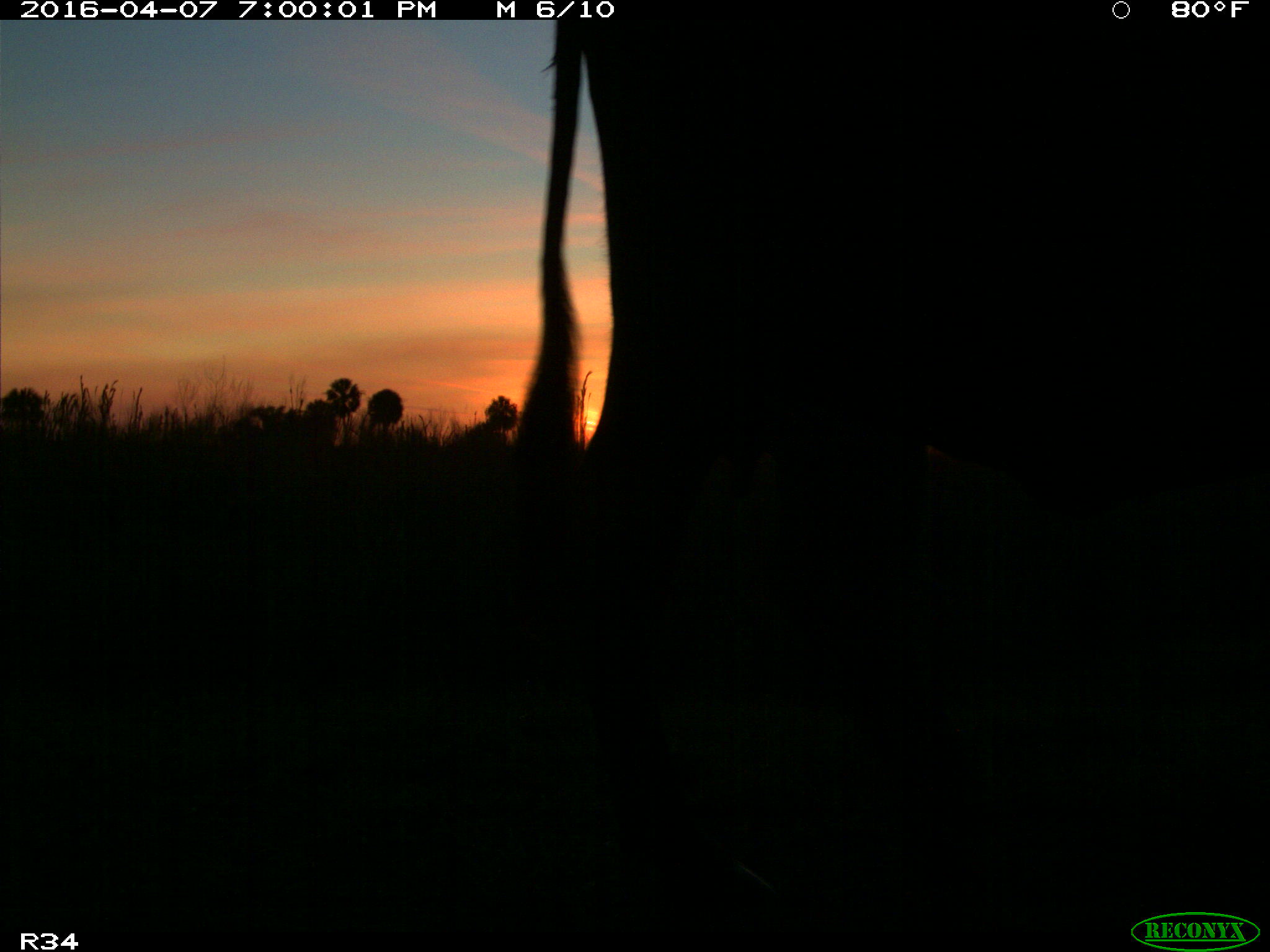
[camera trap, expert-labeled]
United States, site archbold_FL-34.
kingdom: Animalia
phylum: Chordata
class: Mammalia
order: Artiodactyla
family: Bovidae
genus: Bos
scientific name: Bos taurus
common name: domestic cow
Bos taurus (domestic cow).